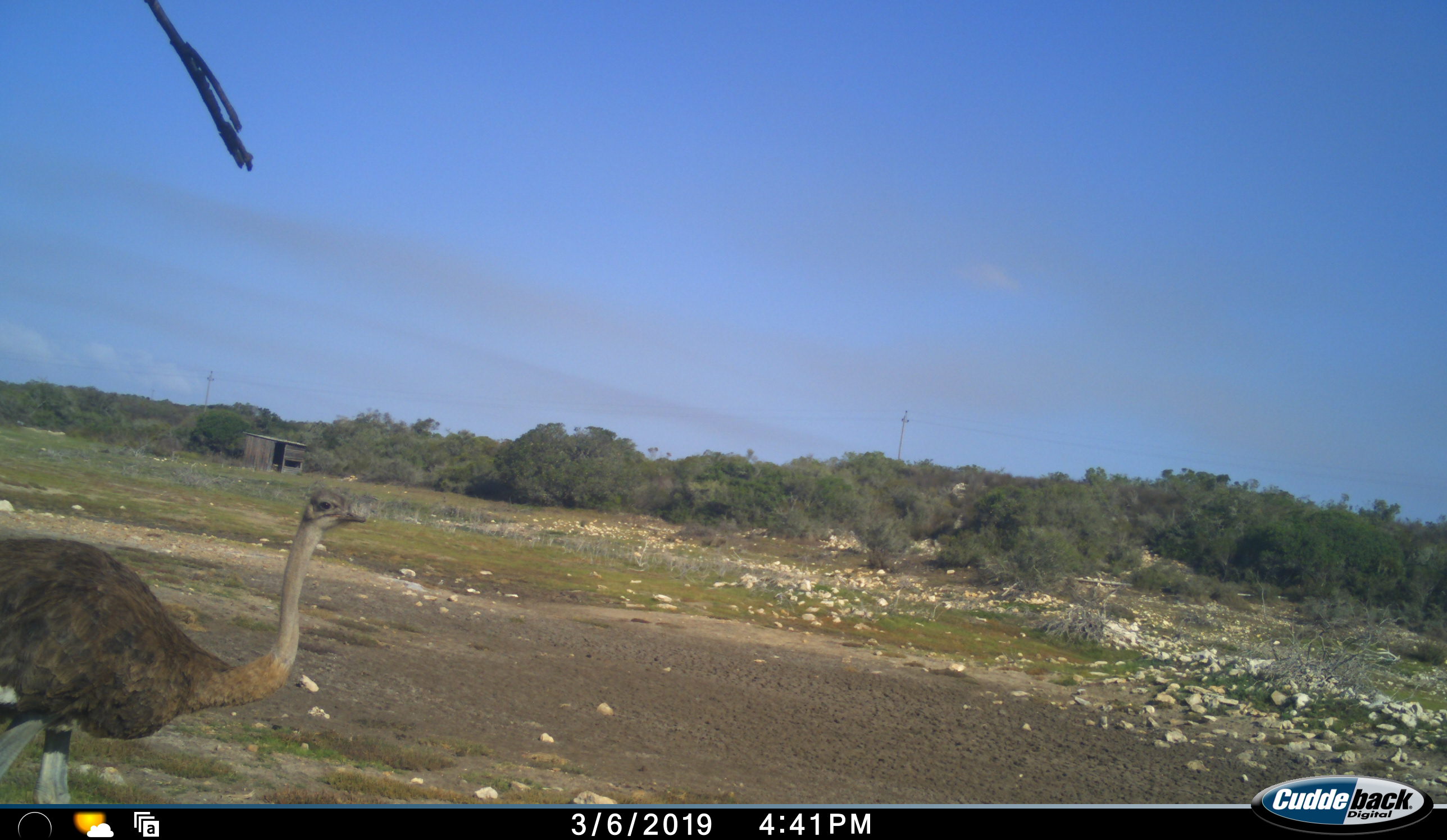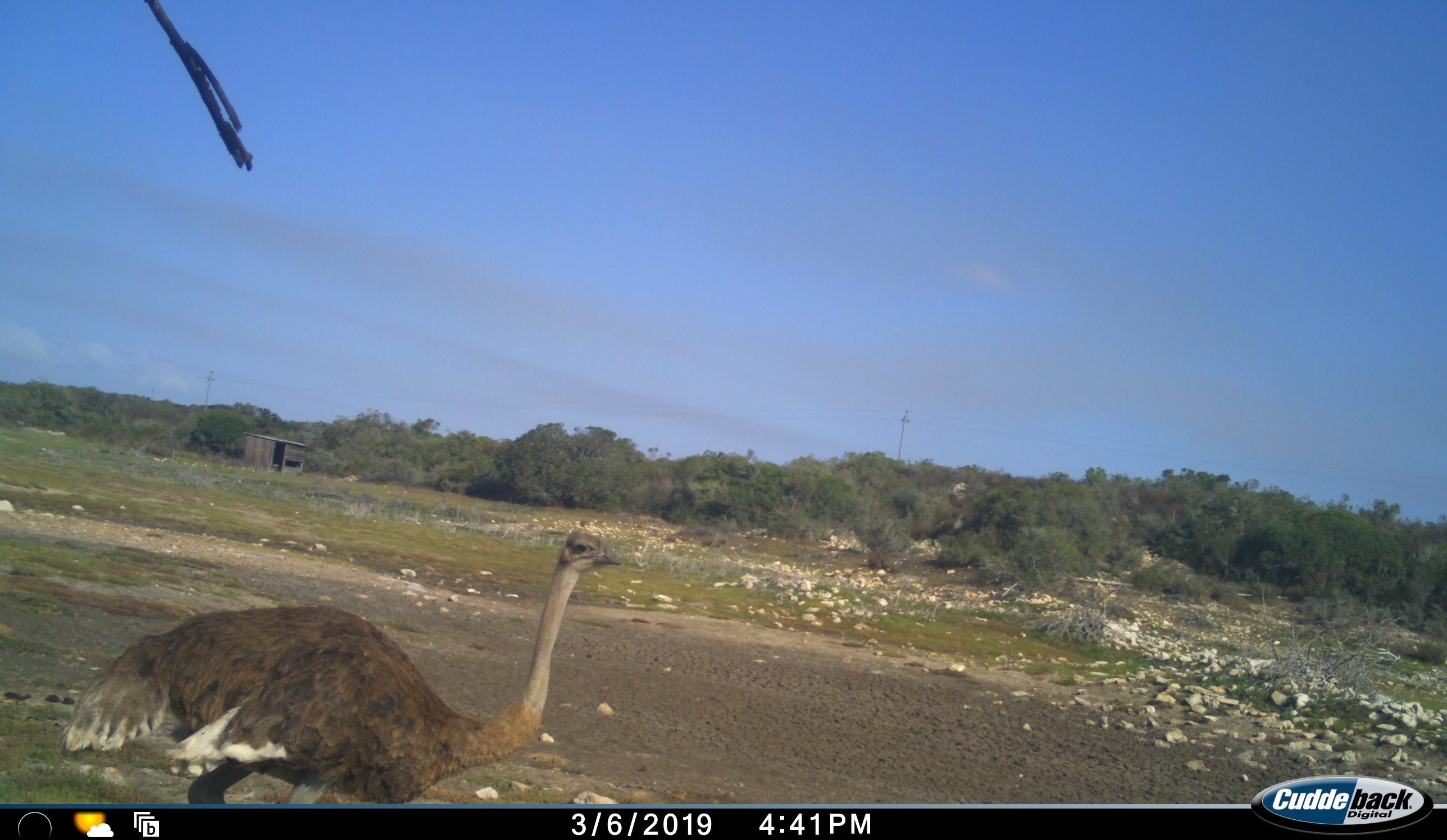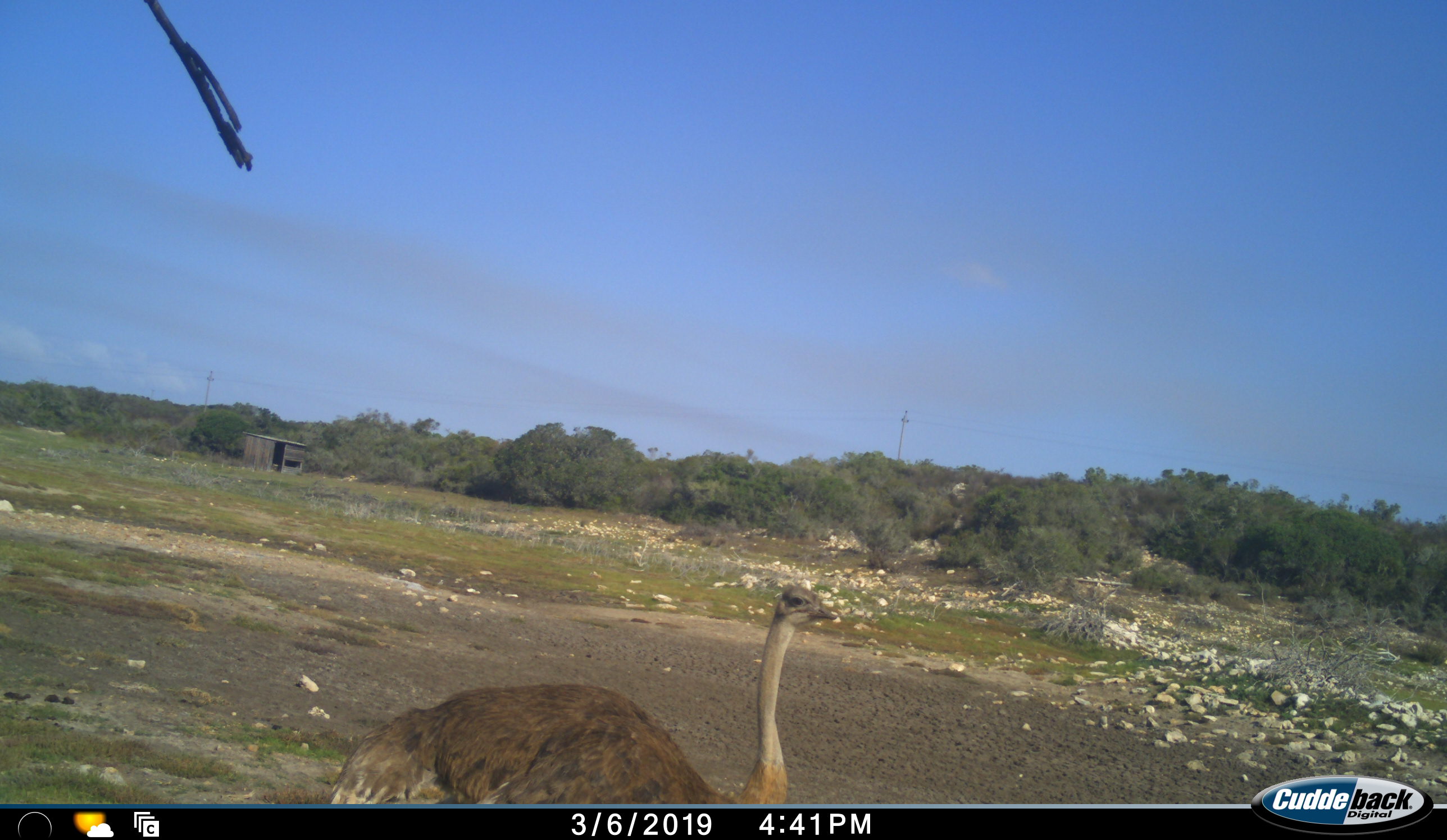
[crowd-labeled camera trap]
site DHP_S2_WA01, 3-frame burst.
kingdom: Animalia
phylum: Chordata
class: Aves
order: Struthioniformes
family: Struthionidae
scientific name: Struthionidae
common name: ostrich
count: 1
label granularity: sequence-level